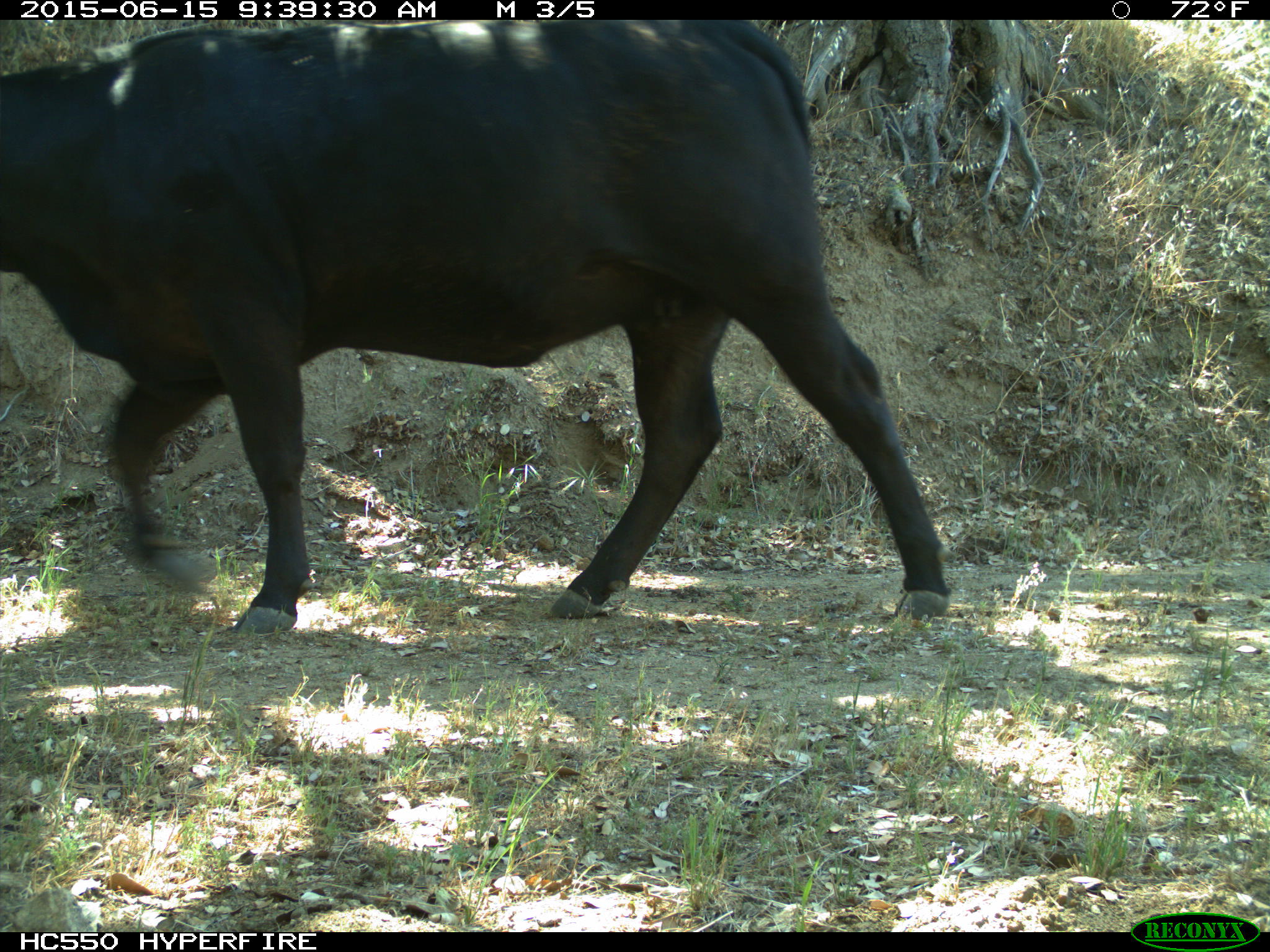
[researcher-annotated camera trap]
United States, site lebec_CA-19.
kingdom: Animalia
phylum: Chordata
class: Mammalia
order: Artiodactyla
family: Bovidae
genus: Bos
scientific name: Bos taurus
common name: domestic cow